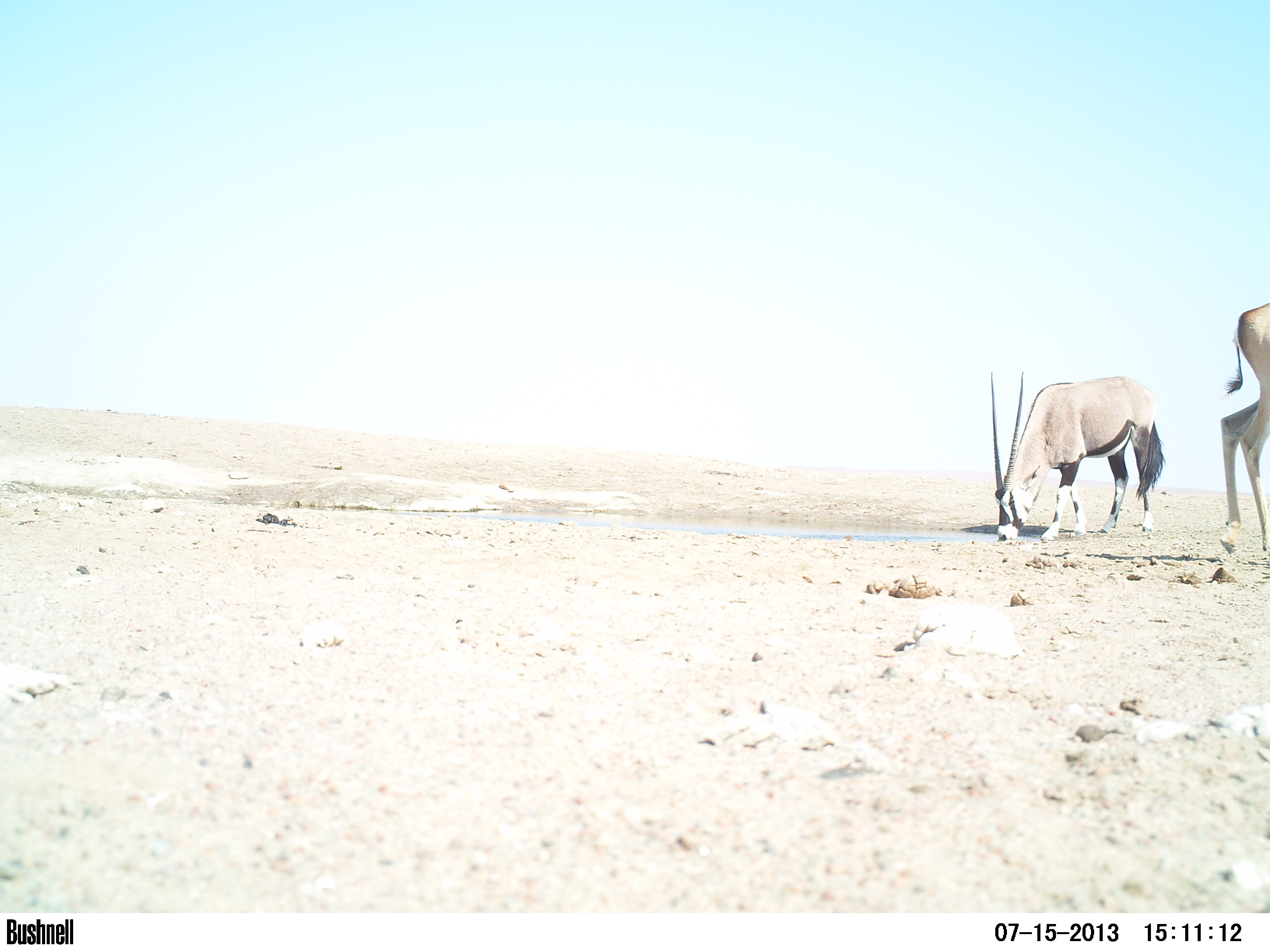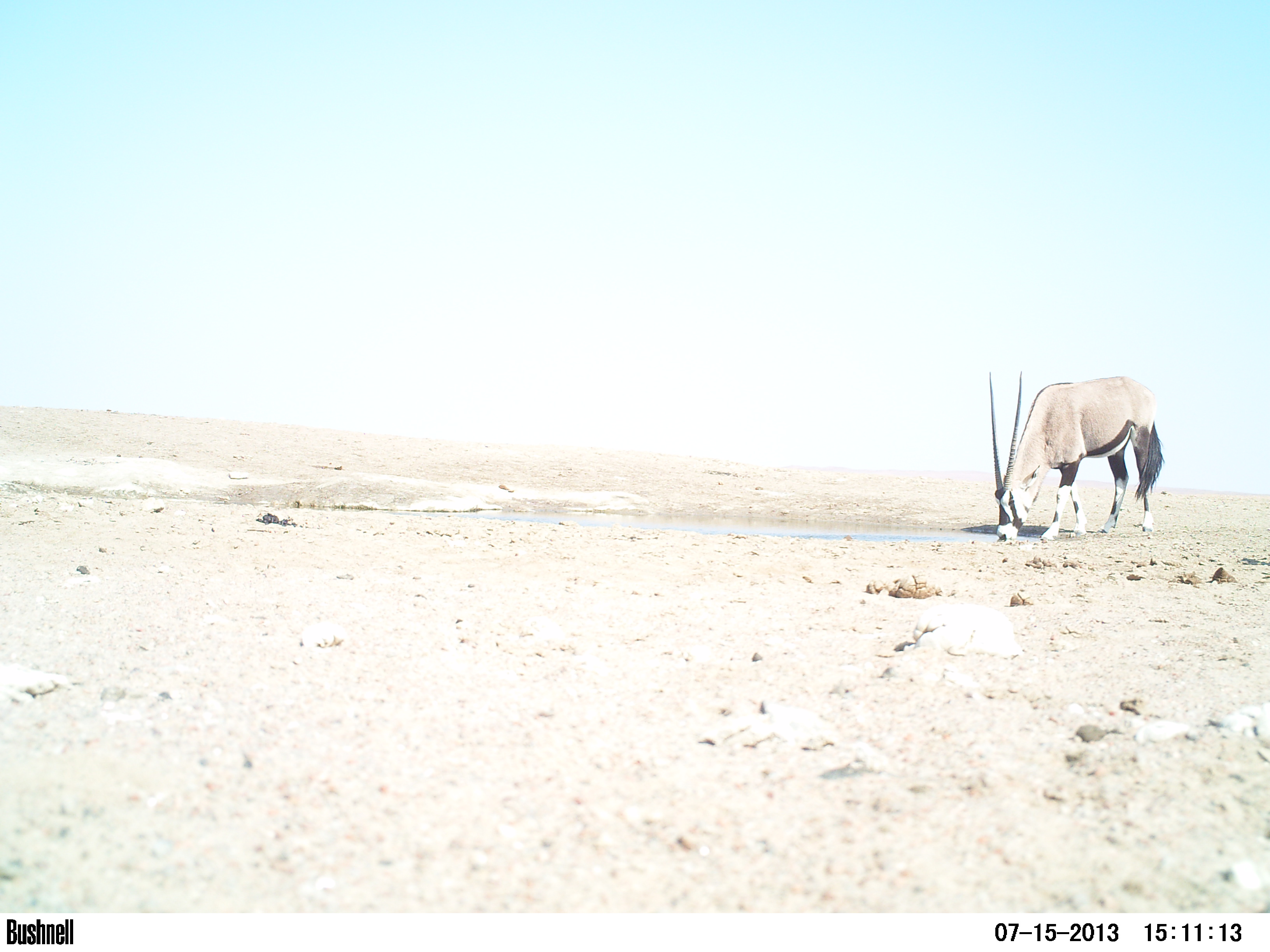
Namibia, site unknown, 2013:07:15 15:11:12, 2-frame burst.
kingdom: Animalia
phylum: Chordata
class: Mammalia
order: Artiodactyla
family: Bovidae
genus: Oryx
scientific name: Oryx gazella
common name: gemsbok